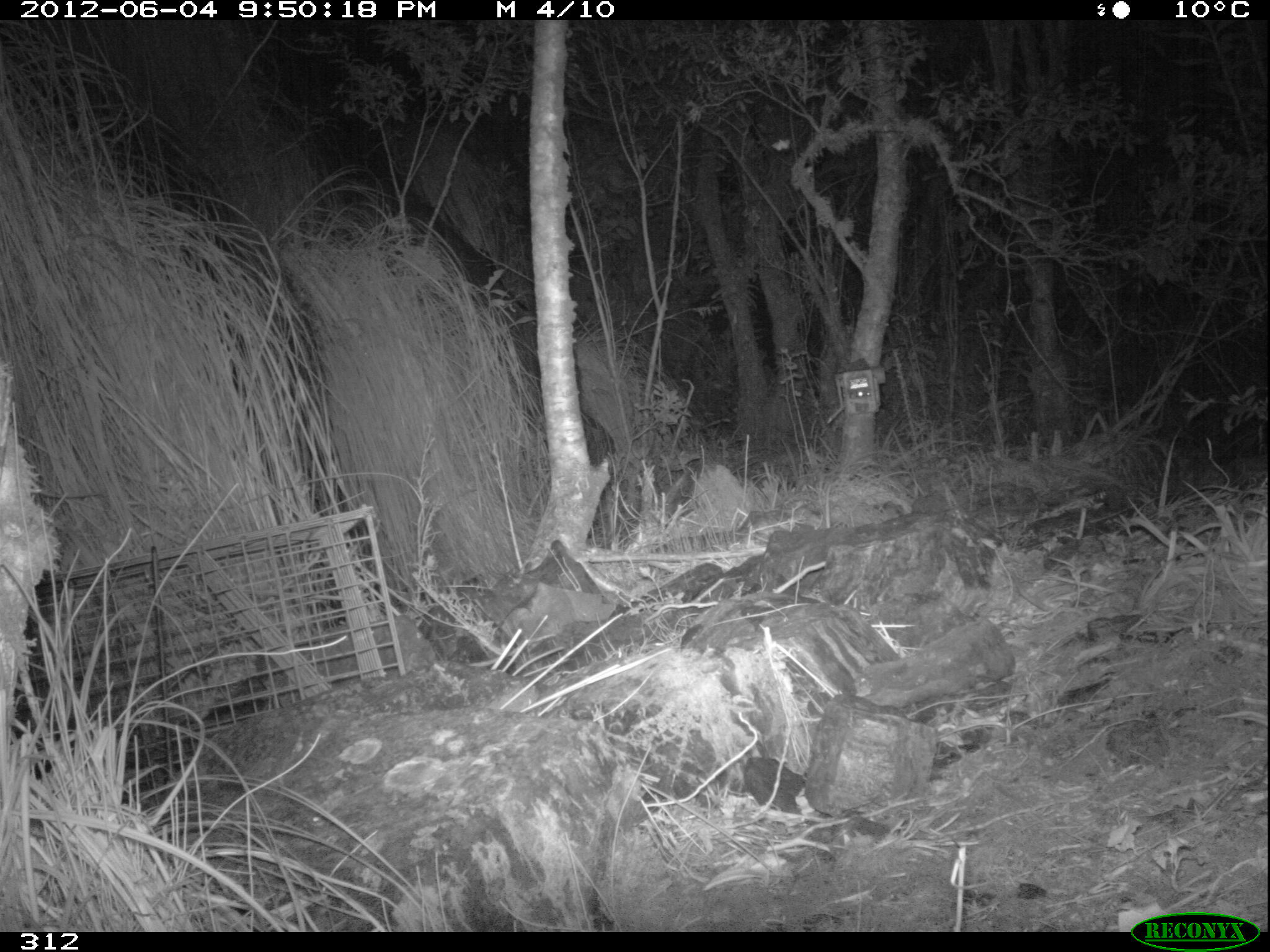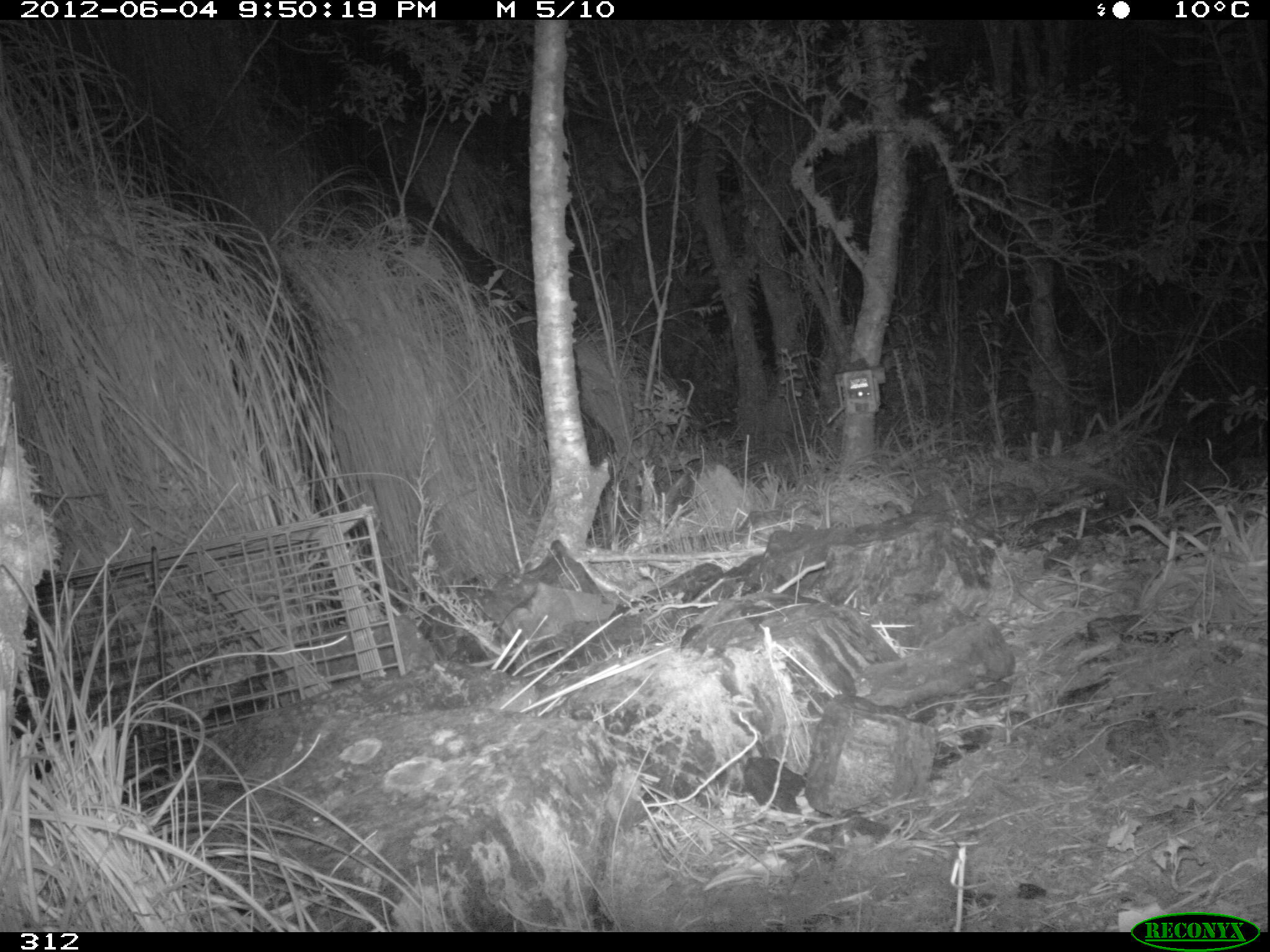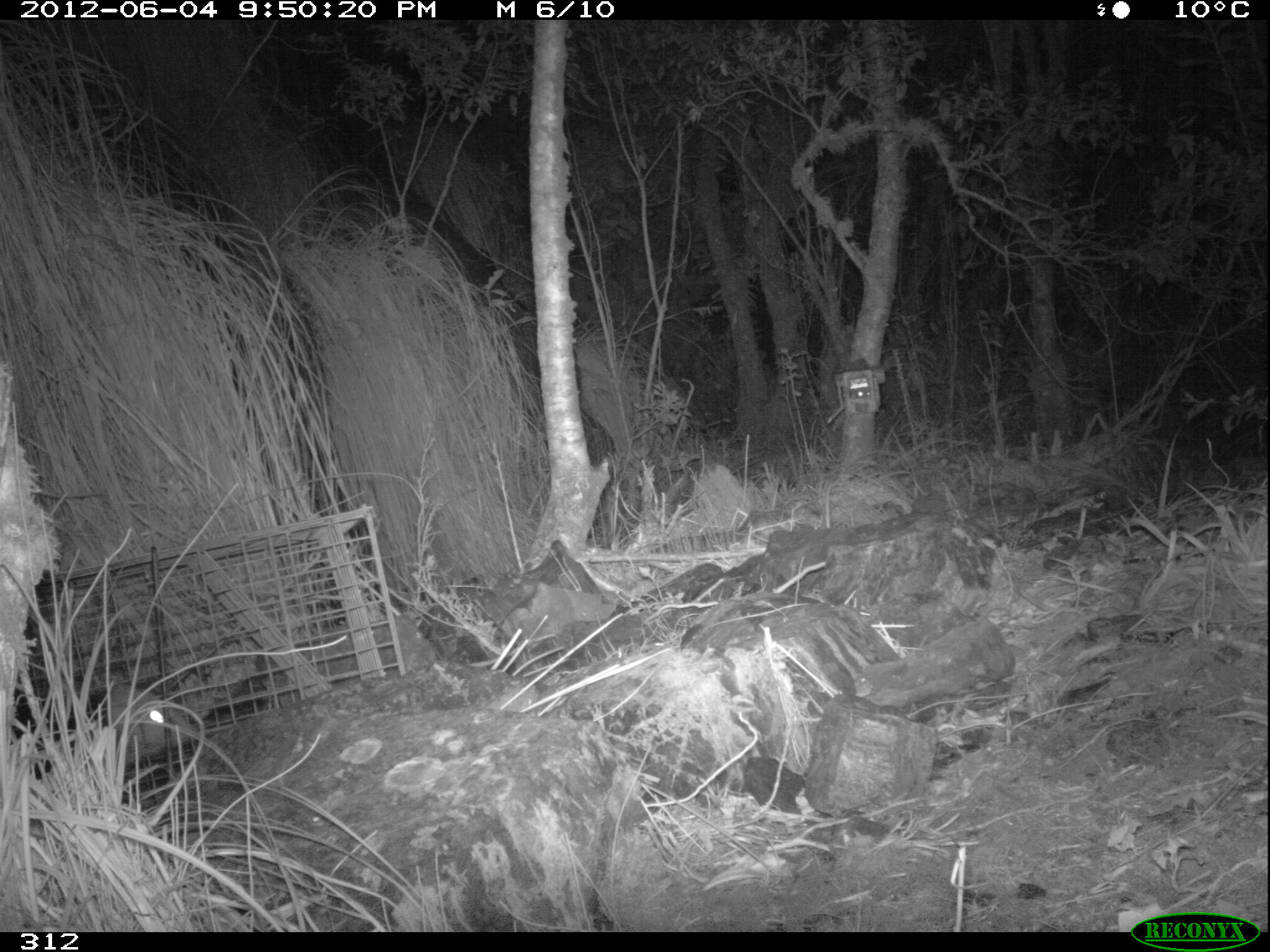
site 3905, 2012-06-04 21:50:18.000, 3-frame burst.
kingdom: Animalia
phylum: Chordata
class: Mammalia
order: Didelphimorphia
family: Didelphidae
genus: Didelphis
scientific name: Didelphis pernigra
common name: andean white-eared opossum